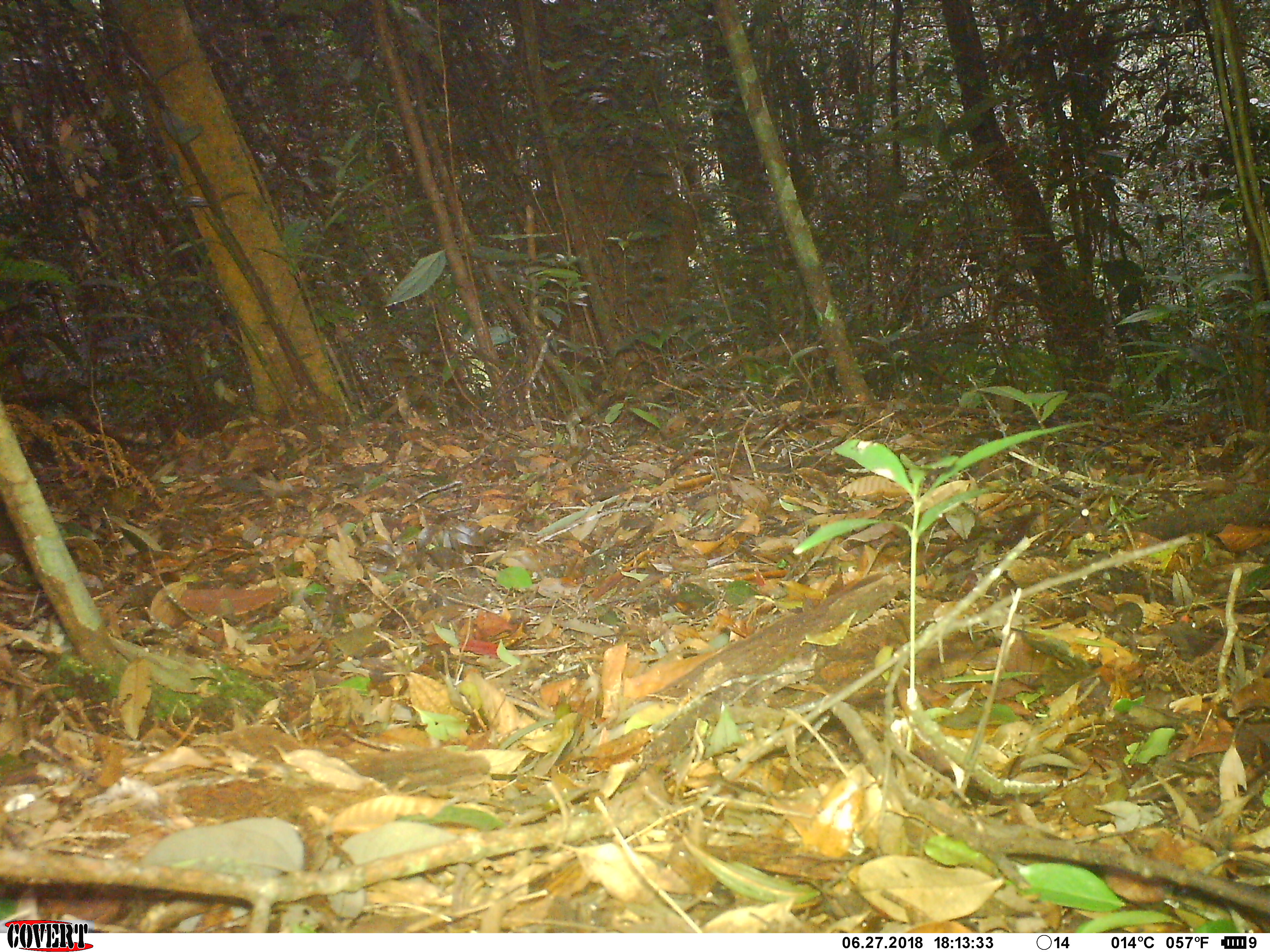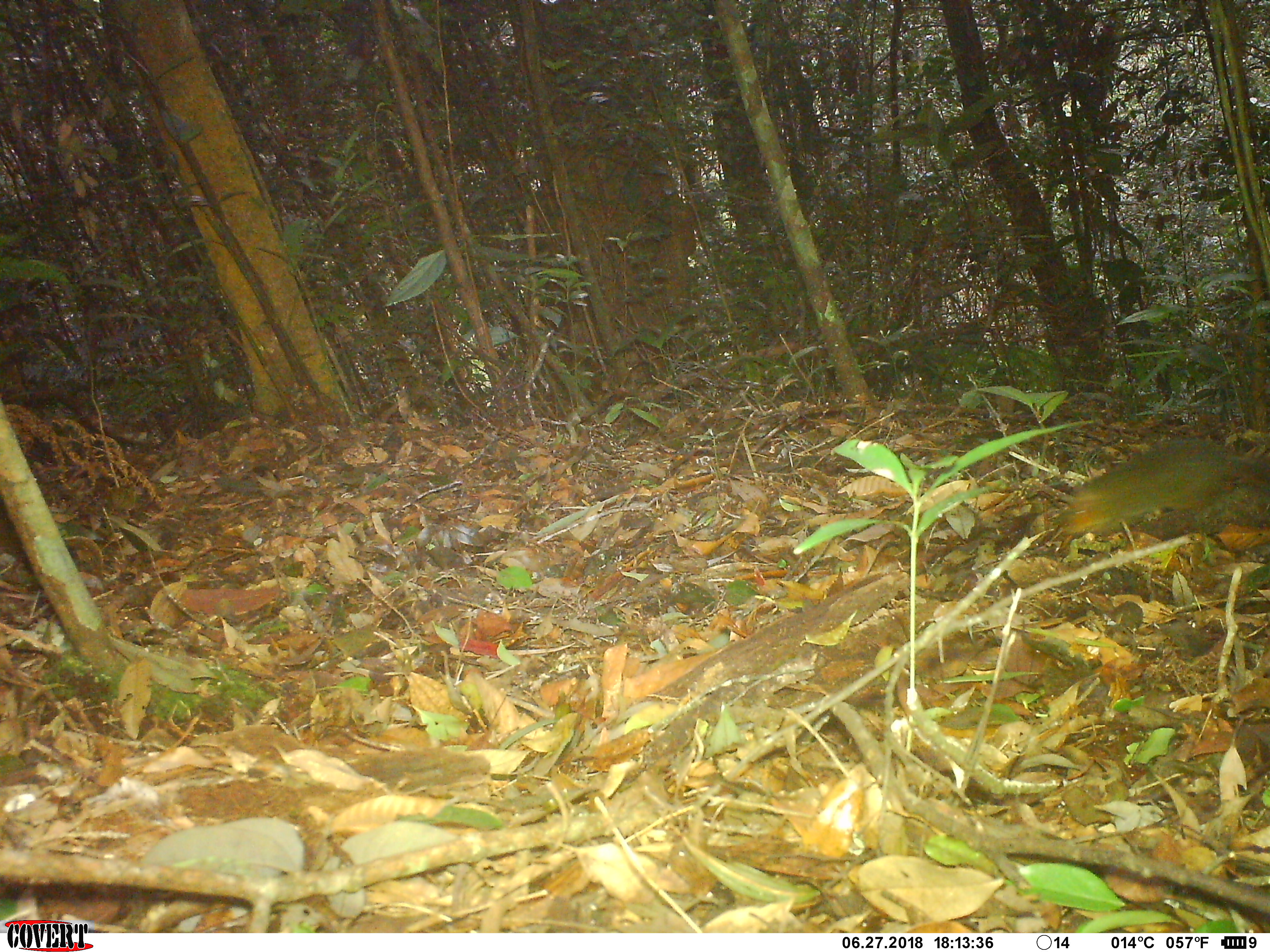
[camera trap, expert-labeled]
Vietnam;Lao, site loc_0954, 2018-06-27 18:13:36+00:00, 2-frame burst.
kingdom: Animalia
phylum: Chordata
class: Mammalia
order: Rodentia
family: Sciuridae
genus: Dremomys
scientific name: Dremomys rufigenis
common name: red-cheeked squirrel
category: red cheeked squirrel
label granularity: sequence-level